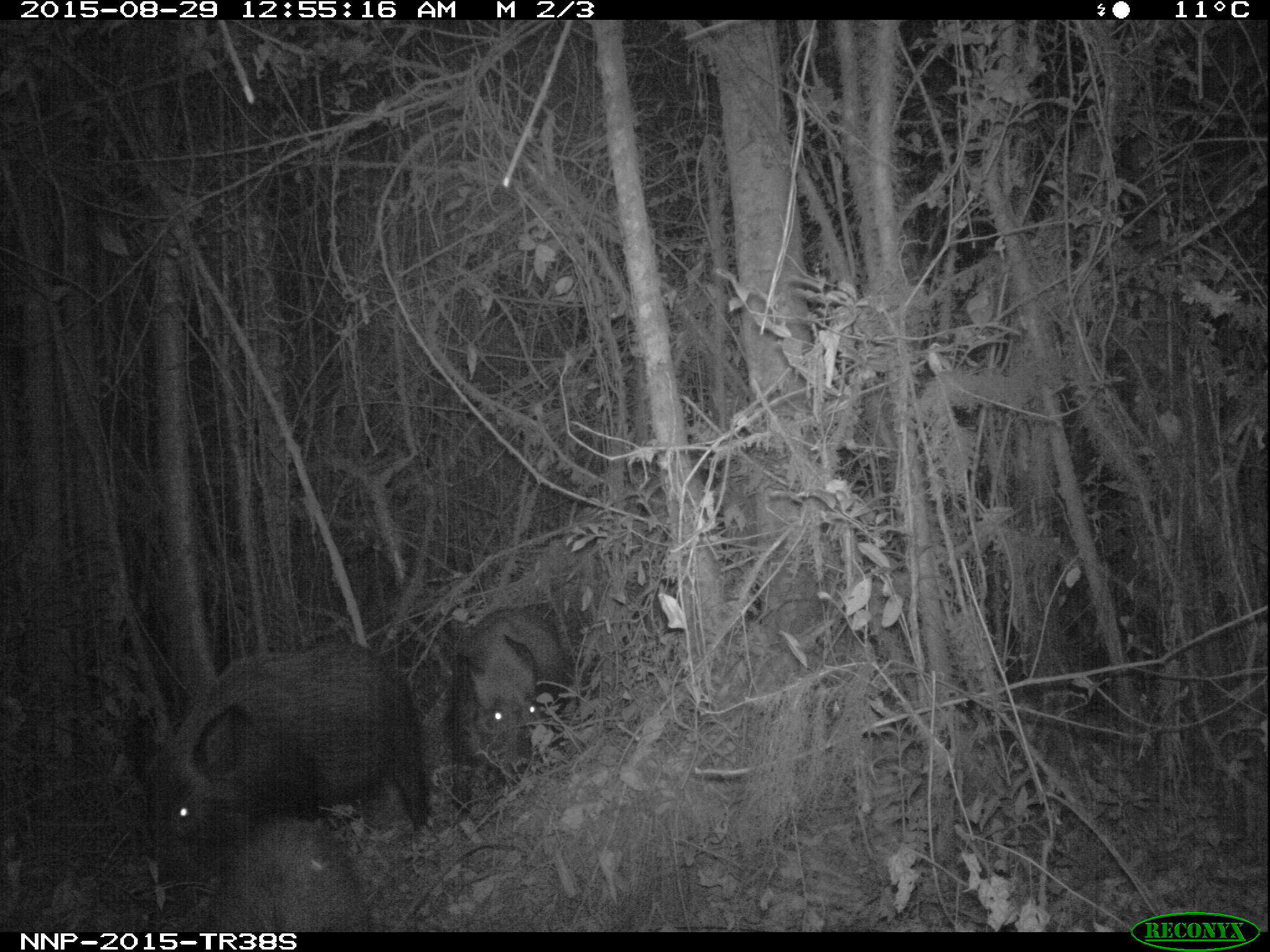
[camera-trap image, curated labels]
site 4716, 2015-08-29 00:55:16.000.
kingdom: Animalia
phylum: Chordata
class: Mammalia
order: Artiodactyla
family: Suidae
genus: Potamochoerus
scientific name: Potamochoerus larvatus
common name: bushpig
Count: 3.